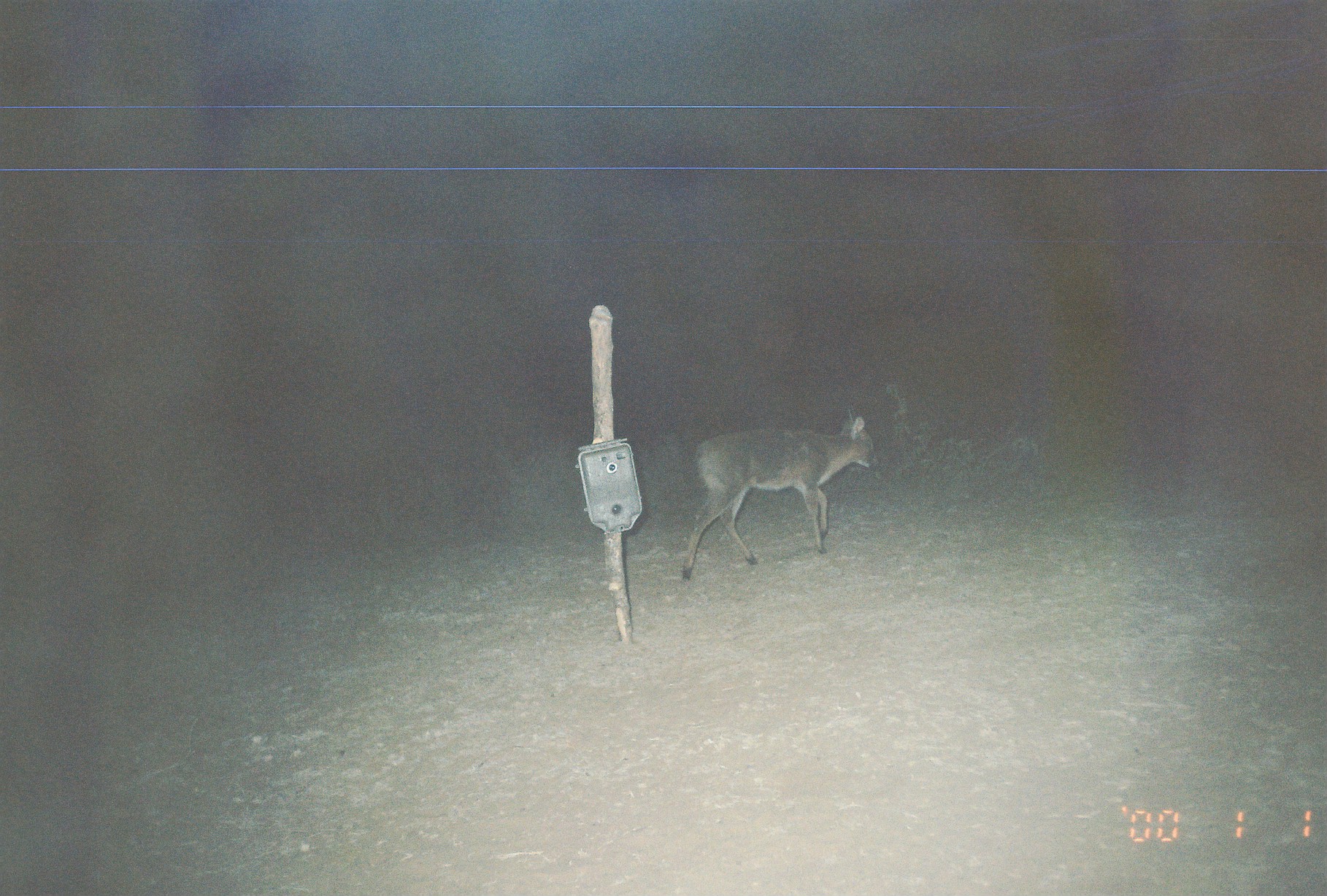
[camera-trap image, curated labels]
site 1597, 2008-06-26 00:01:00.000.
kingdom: Animalia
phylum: Chordata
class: Mammalia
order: Artiodactyla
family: Bovidae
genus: Sylvicapra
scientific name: Sylvicapra grimmia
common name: bush duiker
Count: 1.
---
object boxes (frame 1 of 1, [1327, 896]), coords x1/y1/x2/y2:
sylvicapra grimmia: 678/416/879/582